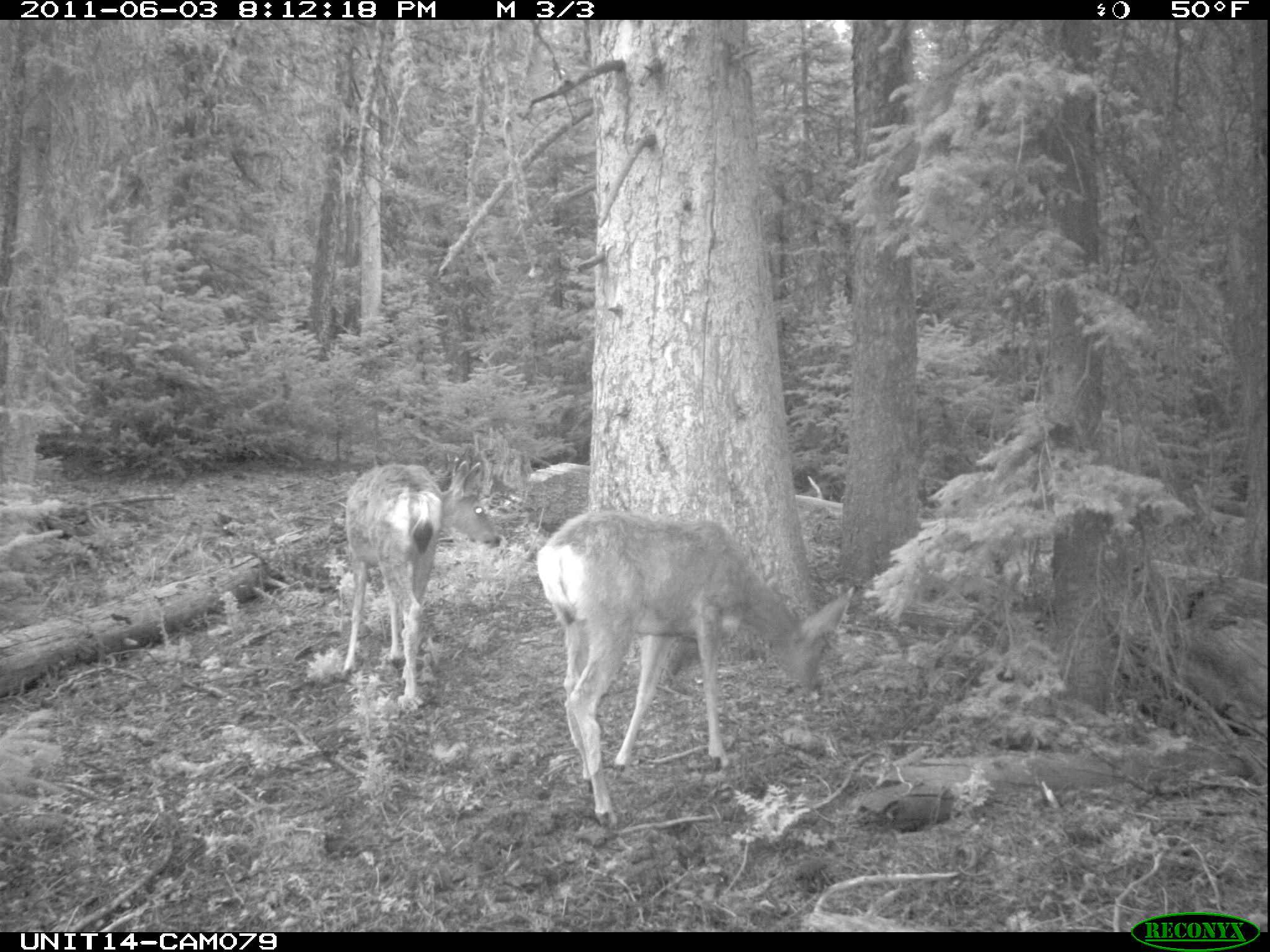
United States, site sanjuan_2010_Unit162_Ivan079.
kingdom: Animalia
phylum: Chordata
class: Mammalia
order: Artiodactyla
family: Cervidae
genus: Odocoileus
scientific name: Odocoileus hemionus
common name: mule deer